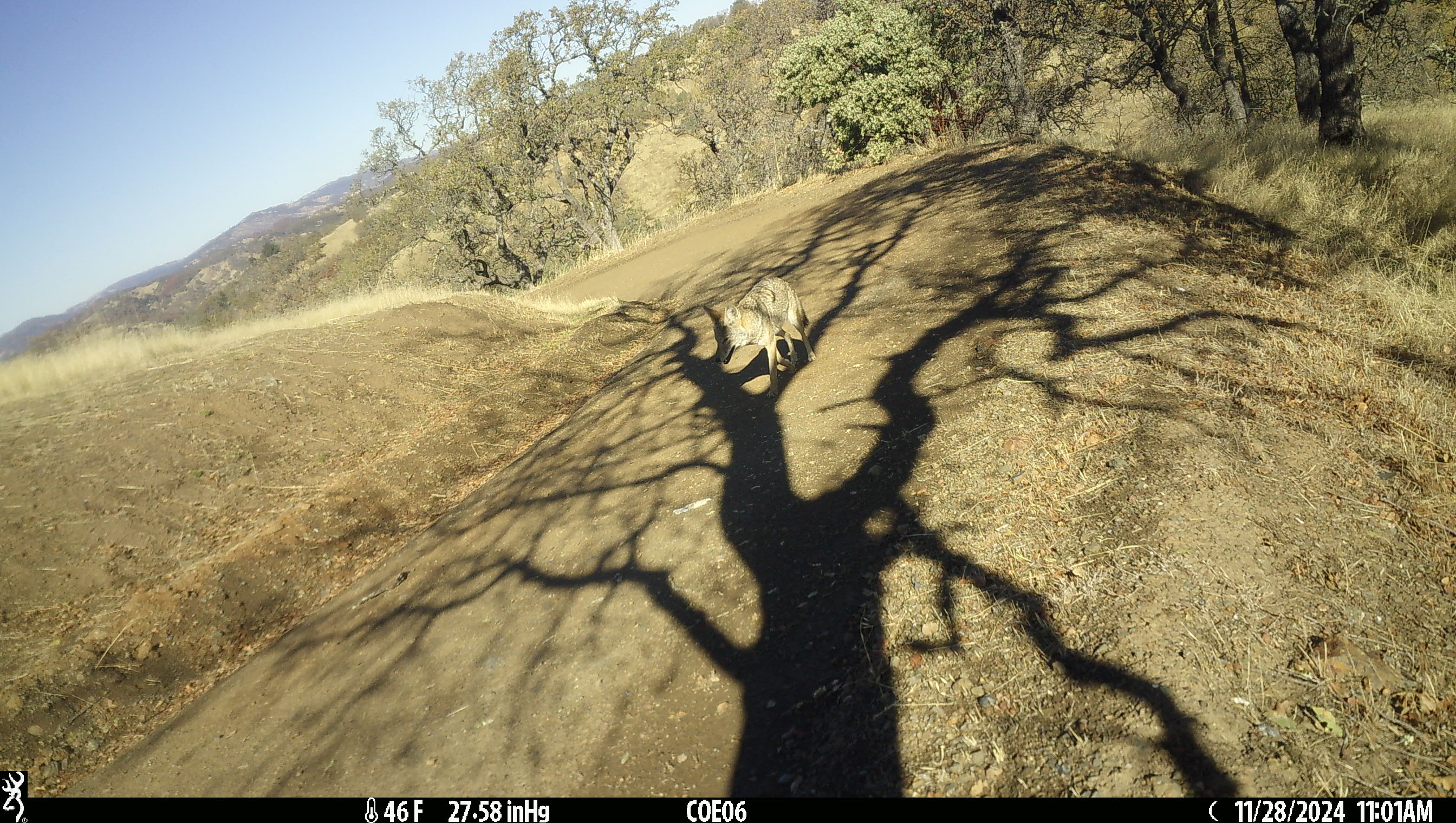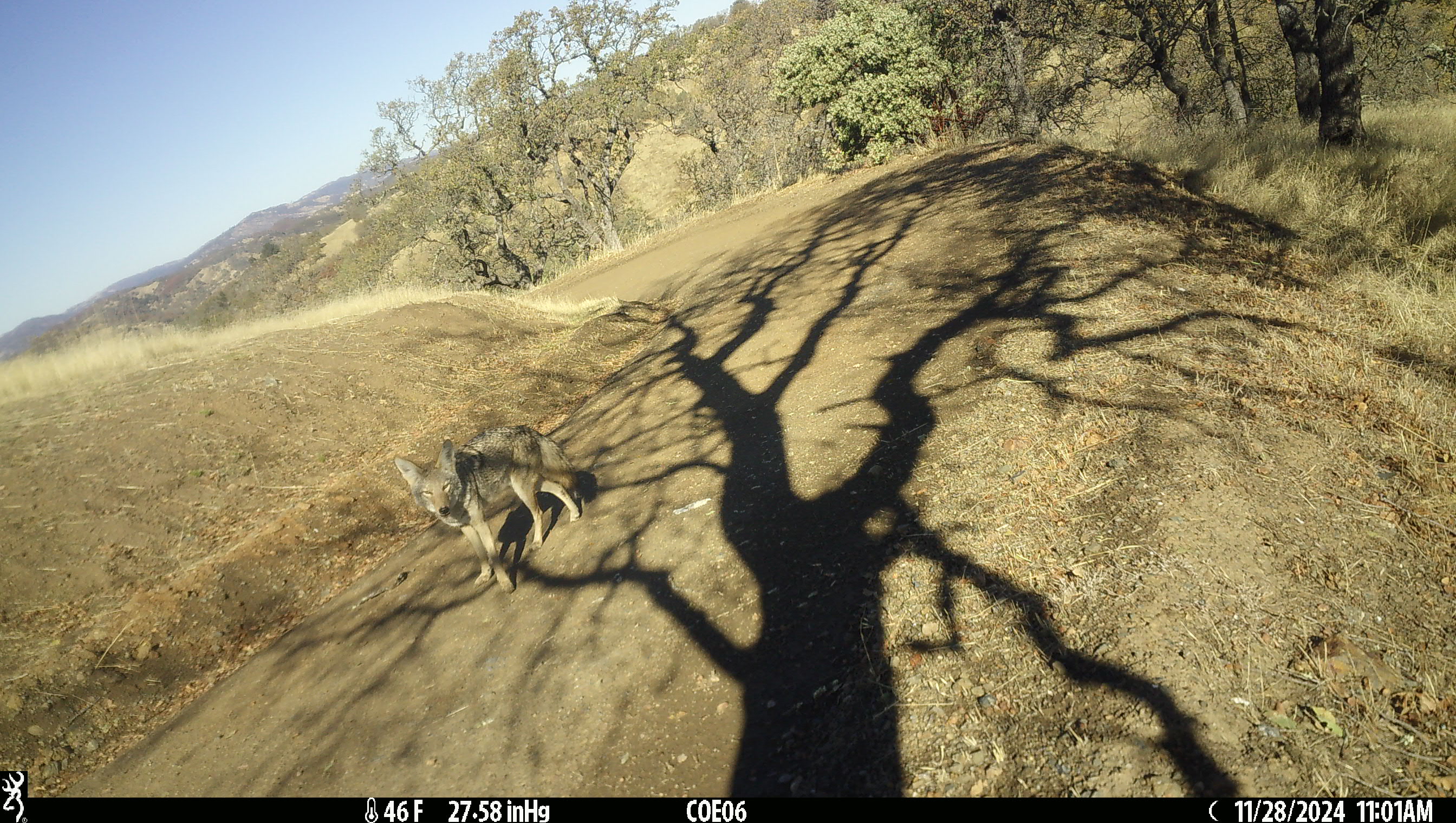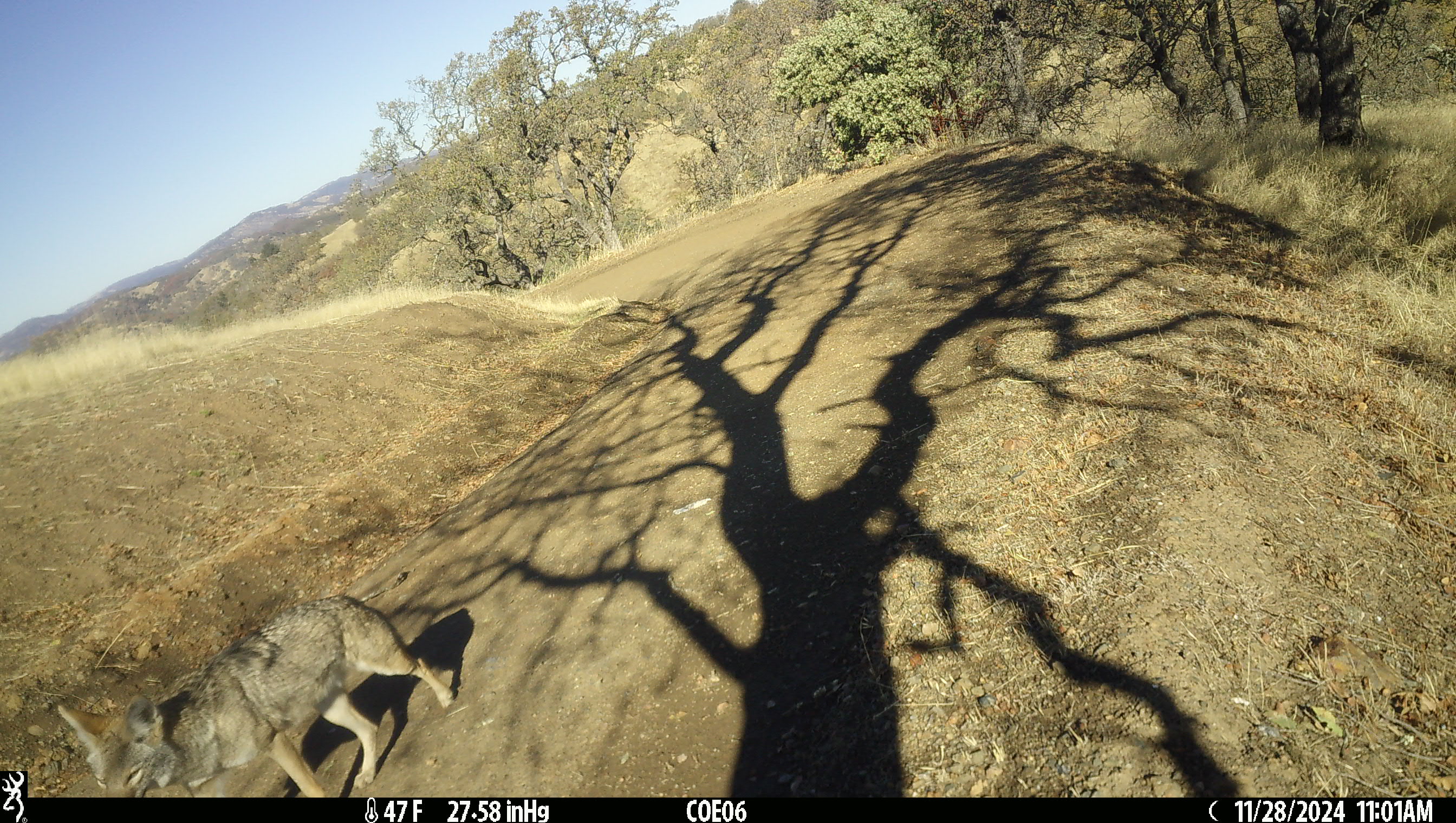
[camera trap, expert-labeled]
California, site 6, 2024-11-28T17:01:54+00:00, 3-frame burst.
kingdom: Animalia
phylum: Chordata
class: Mammalia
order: Carnivora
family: Canidae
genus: Canis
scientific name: Canis latrans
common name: coyote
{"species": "coyote (Canis latrans)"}